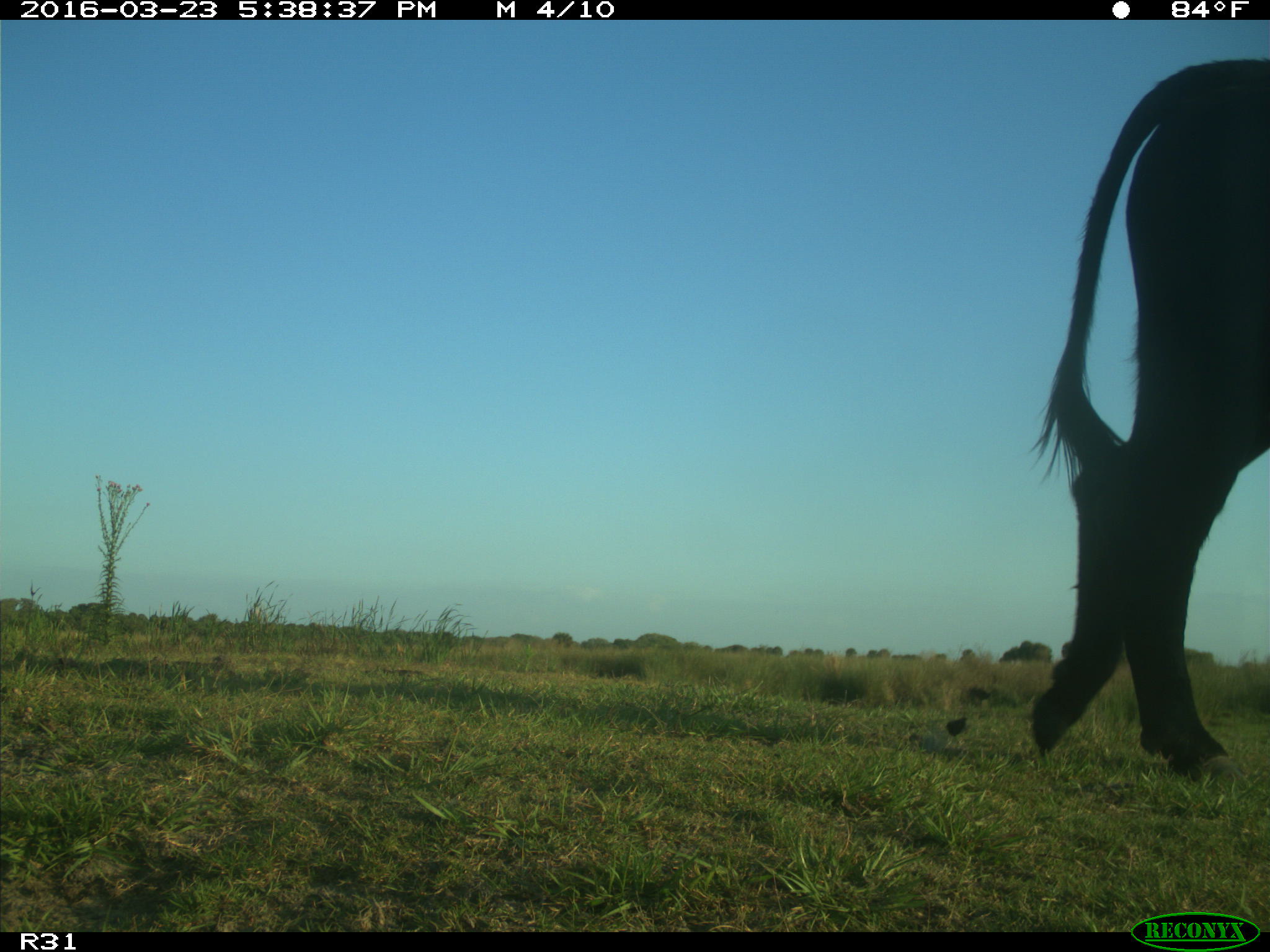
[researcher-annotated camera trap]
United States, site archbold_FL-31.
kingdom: Animalia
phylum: Chordata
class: Mammalia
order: Artiodactyla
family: Bovidae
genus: Bos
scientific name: Bos taurus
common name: domestic cow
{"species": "Bos taurus (domestic cow)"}